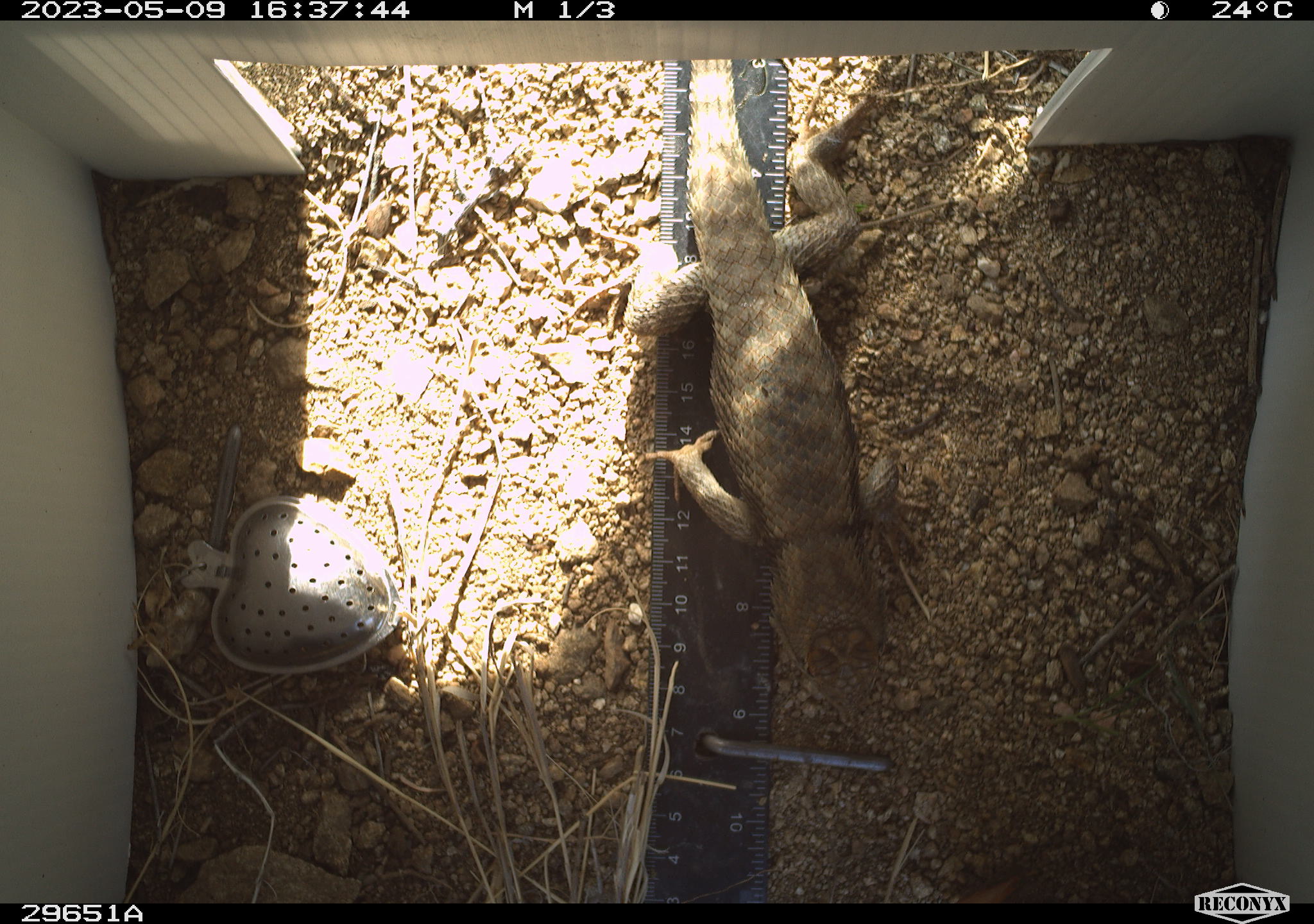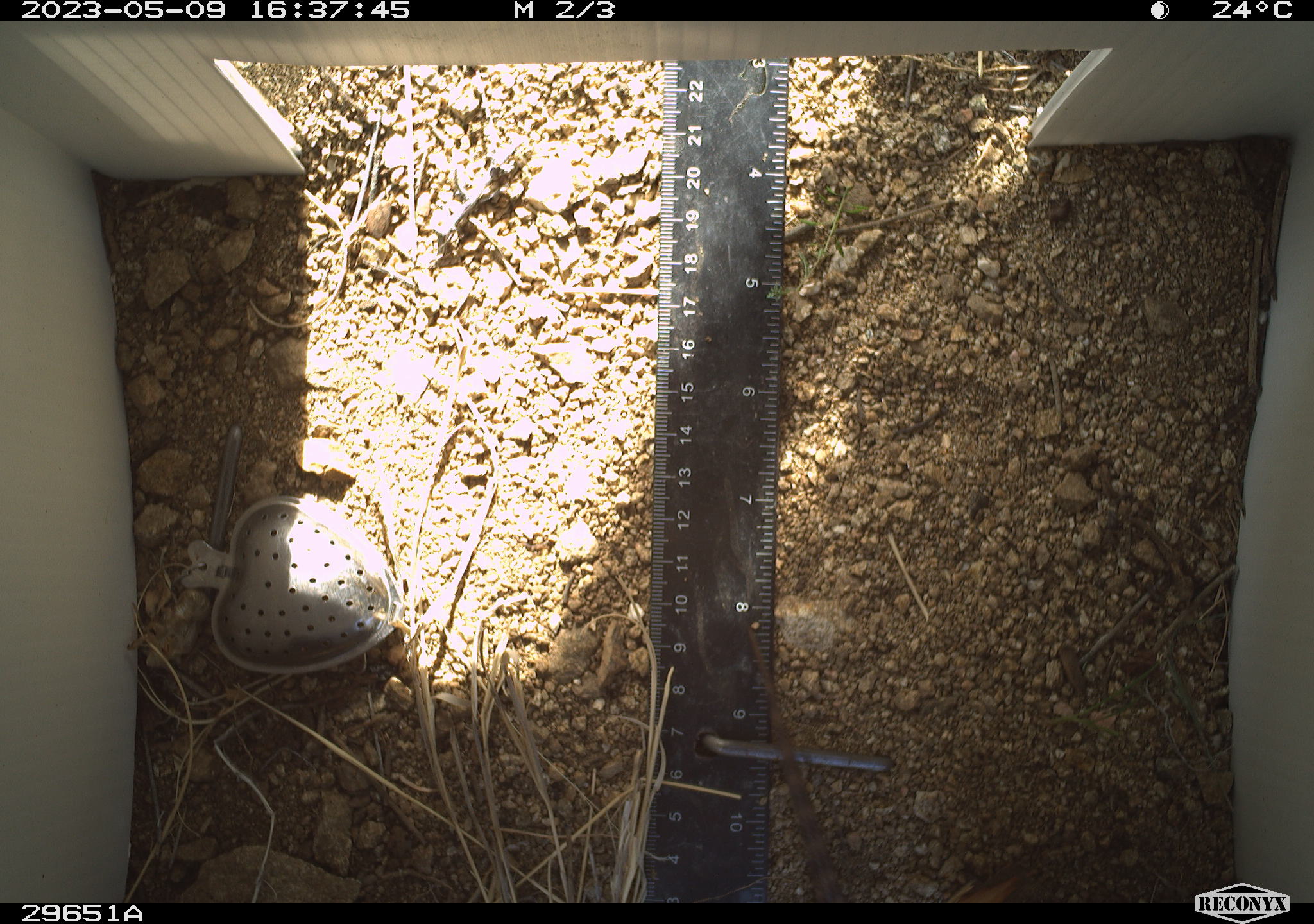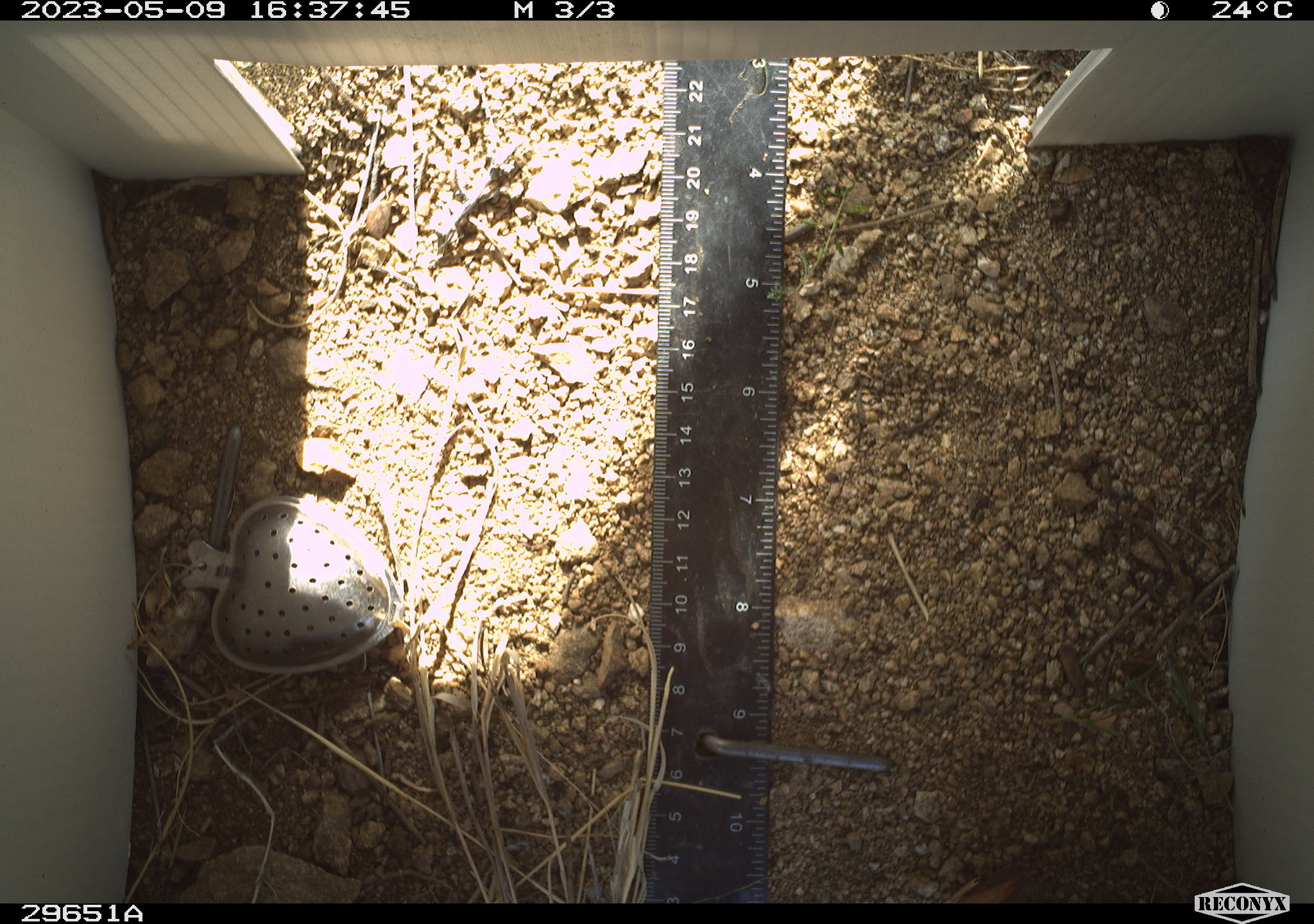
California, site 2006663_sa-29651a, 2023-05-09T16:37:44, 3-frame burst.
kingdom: Animalia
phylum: Chordata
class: Reptilia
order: Squamata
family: Phrynosomatidae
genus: Sceloporus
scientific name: Sceloporus uniformis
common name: yellow-backed spiny lizard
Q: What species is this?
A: Yellow-backed spiny lizard (Sceloporus uniformis).